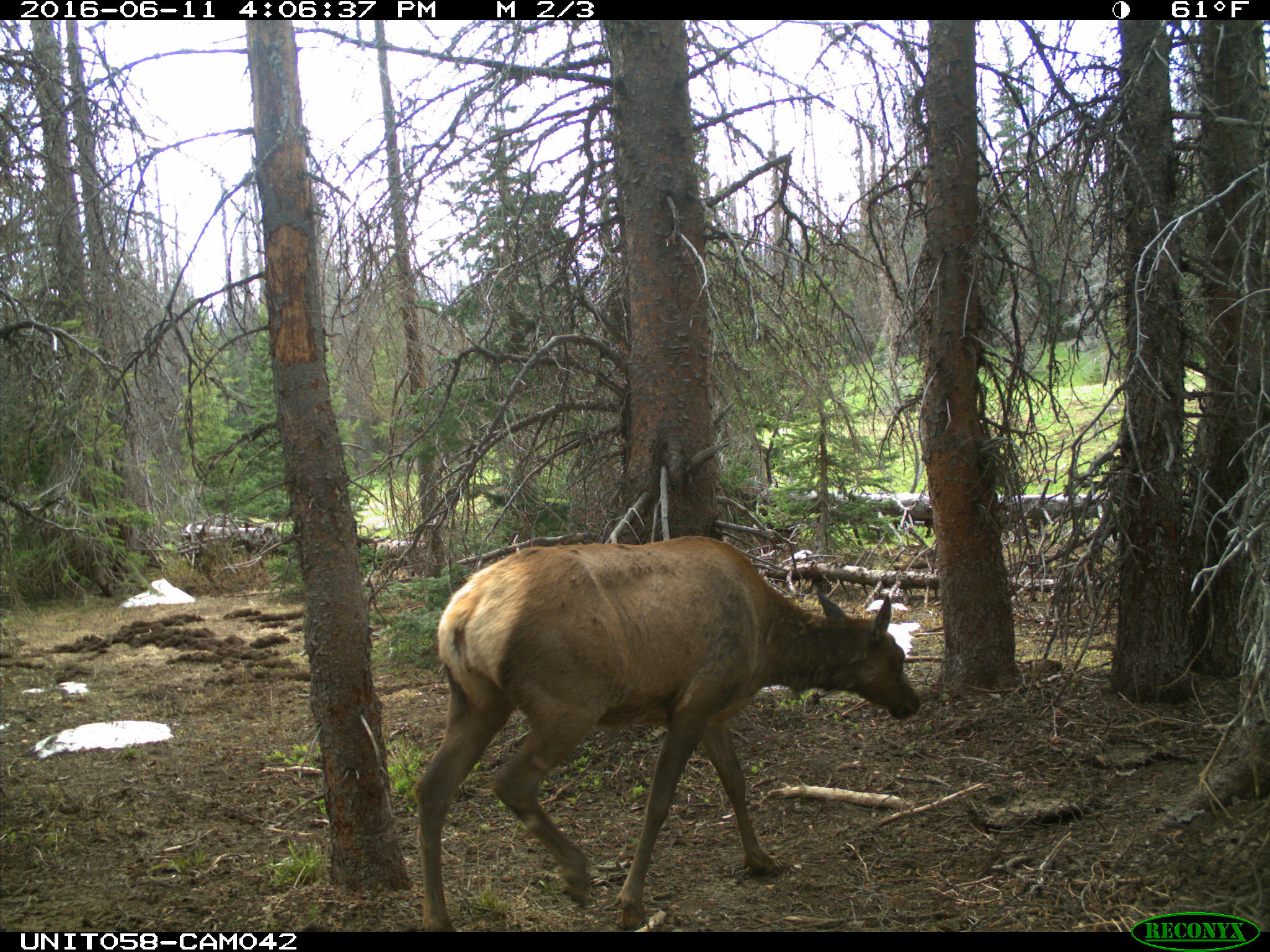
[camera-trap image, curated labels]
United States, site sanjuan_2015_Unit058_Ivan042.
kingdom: Animalia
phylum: Chordata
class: Mammalia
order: Artiodactyla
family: Cervidae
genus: Cervus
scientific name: Cervus elaphus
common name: red deer